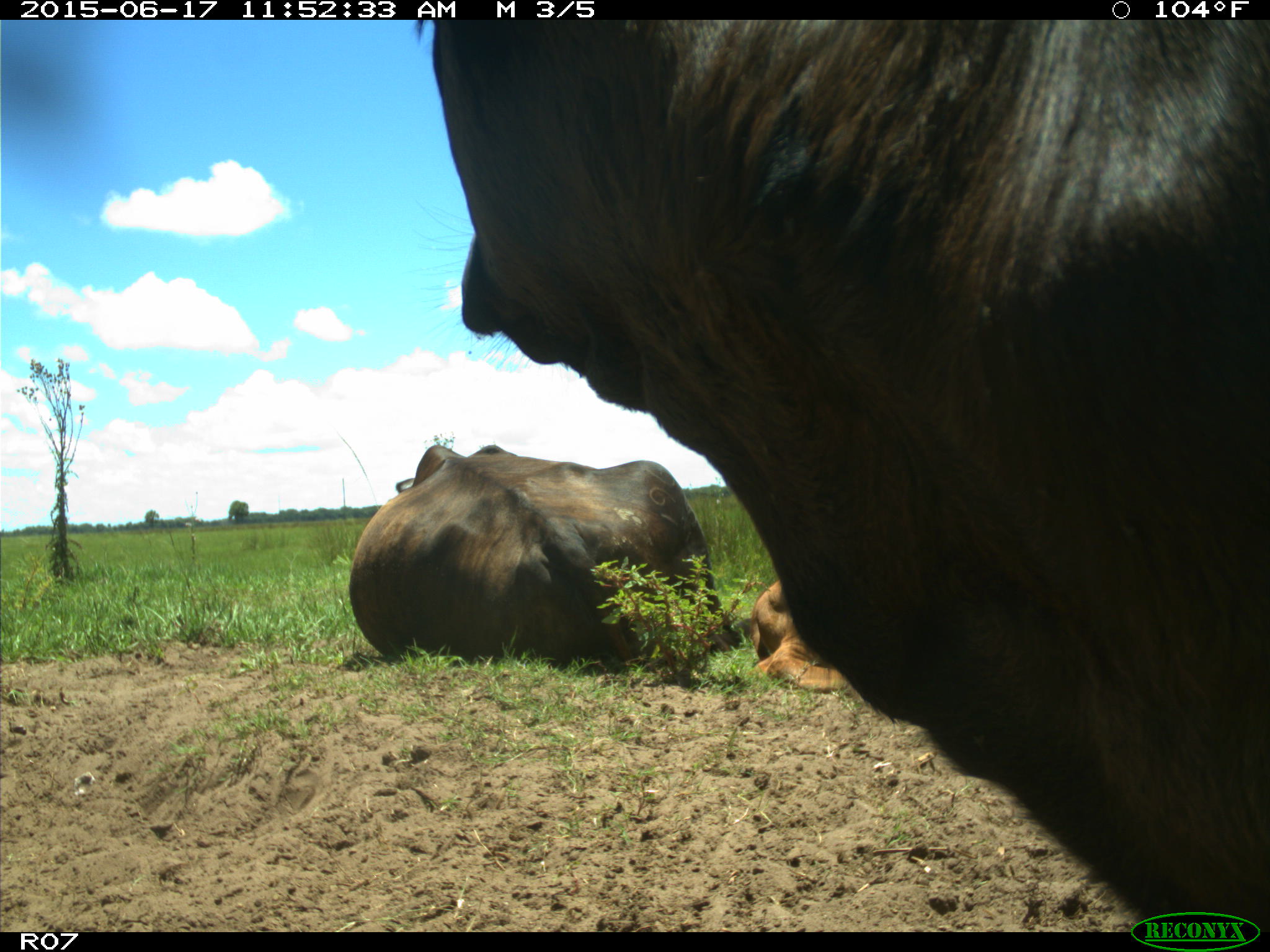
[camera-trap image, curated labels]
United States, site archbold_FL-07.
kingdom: Animalia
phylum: Chordata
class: Mammalia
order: Artiodactyla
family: Bovidae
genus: Bos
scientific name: Bos taurus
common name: domestic cow